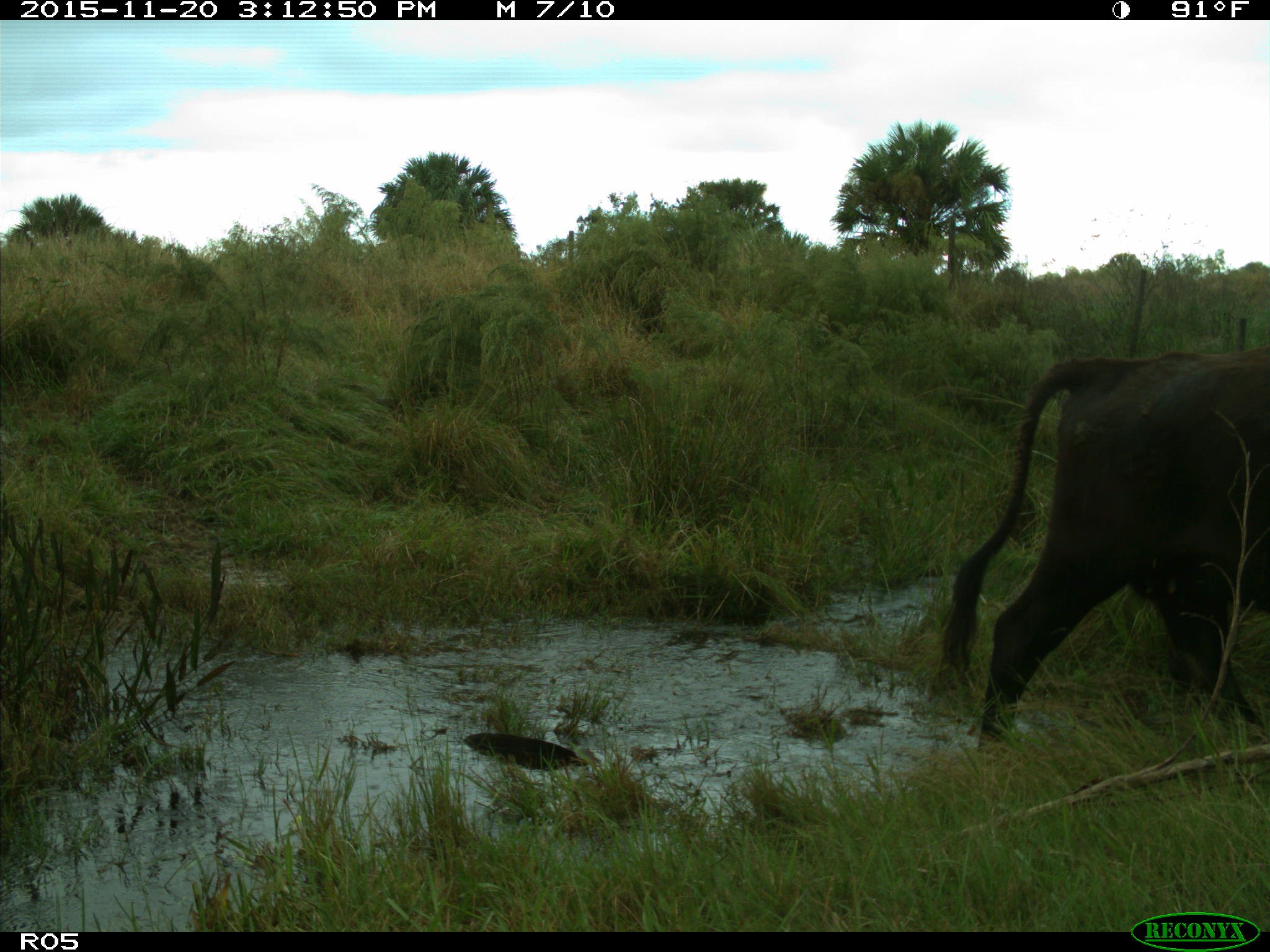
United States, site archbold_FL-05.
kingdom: Animalia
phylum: Chordata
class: Mammalia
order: Artiodactyla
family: Bovidae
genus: Bos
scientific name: Bos taurus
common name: domestic cow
Bos taurus (domestic cow).